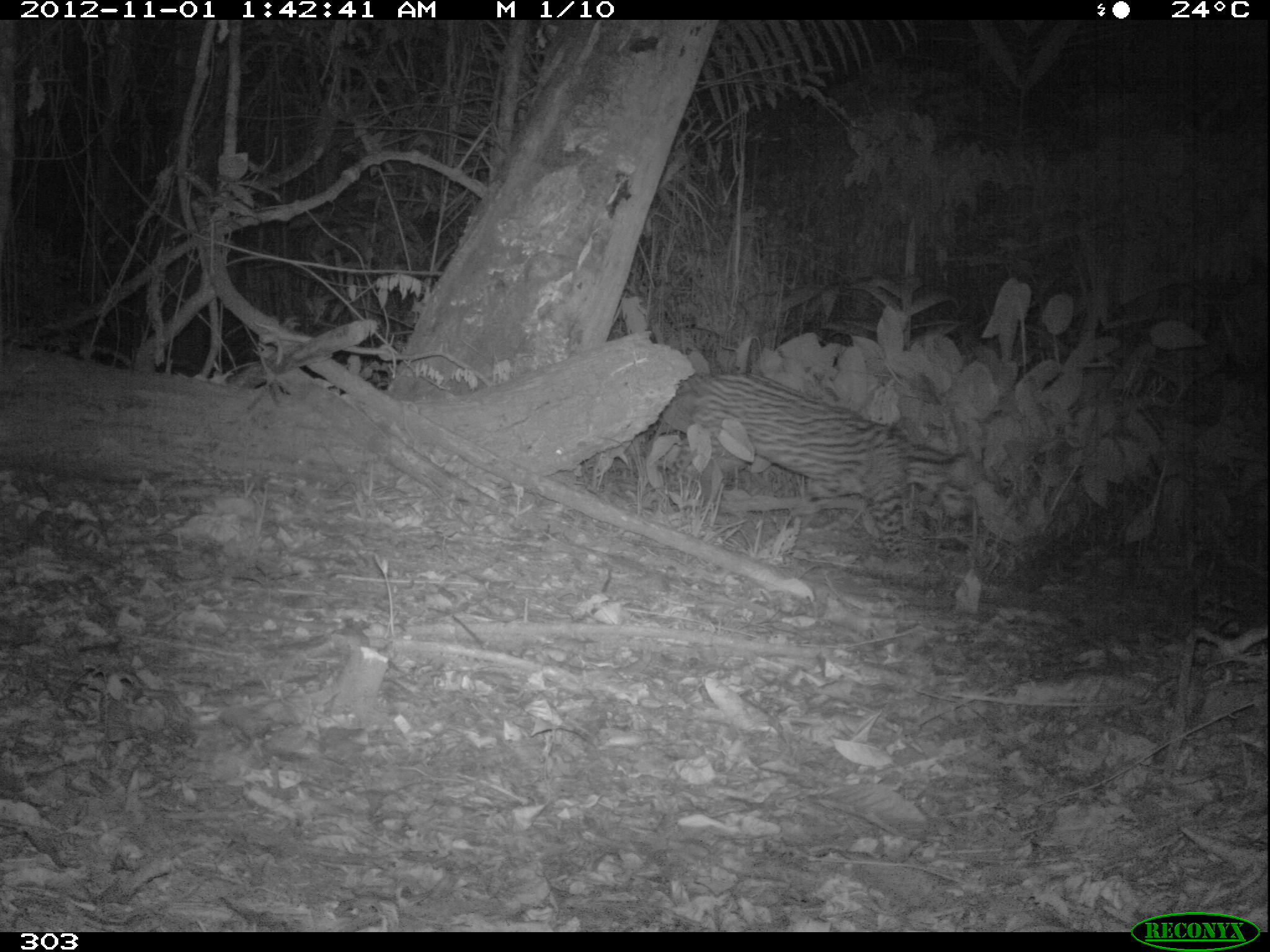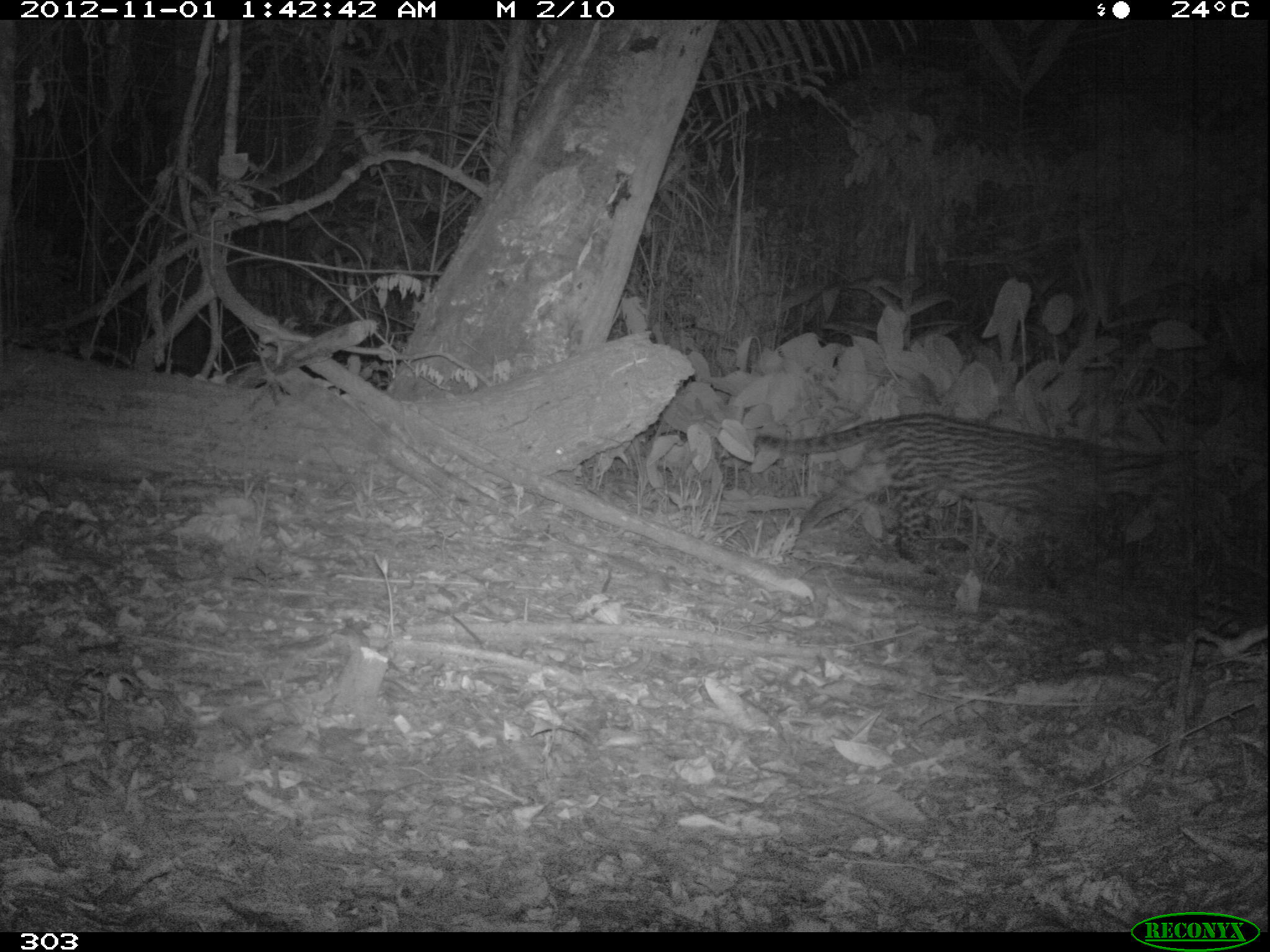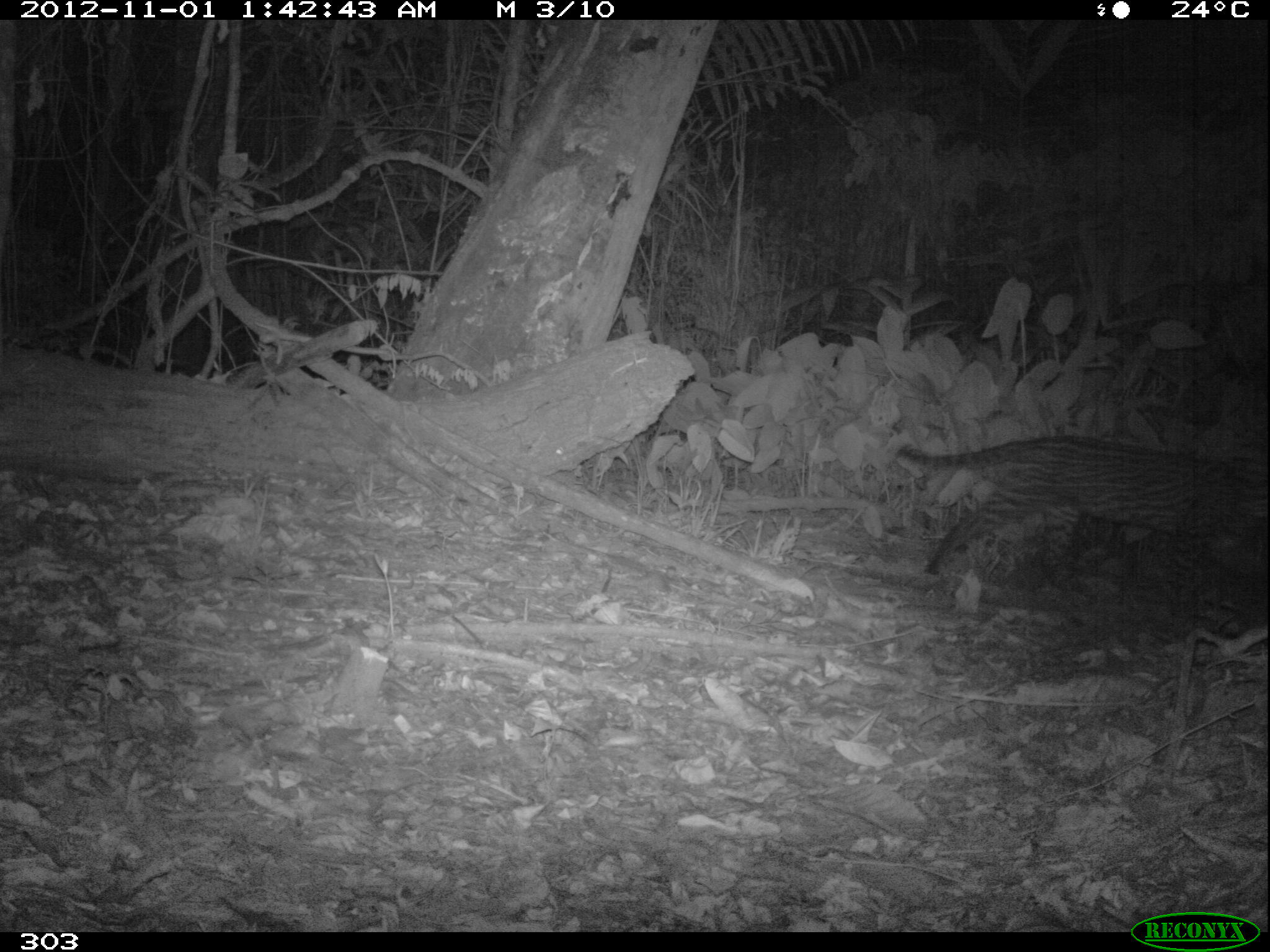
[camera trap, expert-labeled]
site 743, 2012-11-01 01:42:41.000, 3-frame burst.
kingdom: Animalia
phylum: Chordata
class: Mammalia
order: Carnivora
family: Felidae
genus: Leopardus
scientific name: Leopardus pardalis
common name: ocelot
Leopardus pardalis (ocelot).